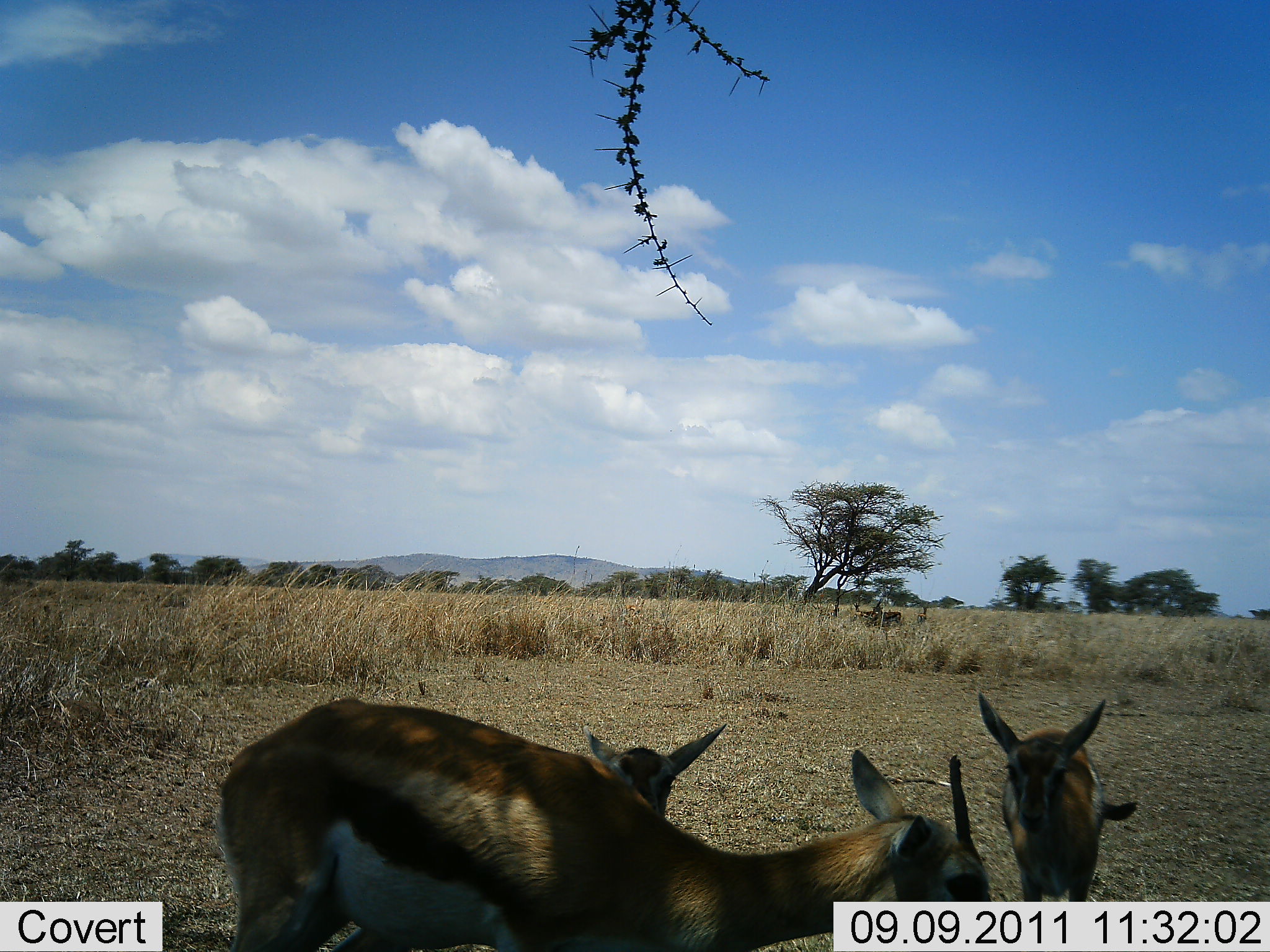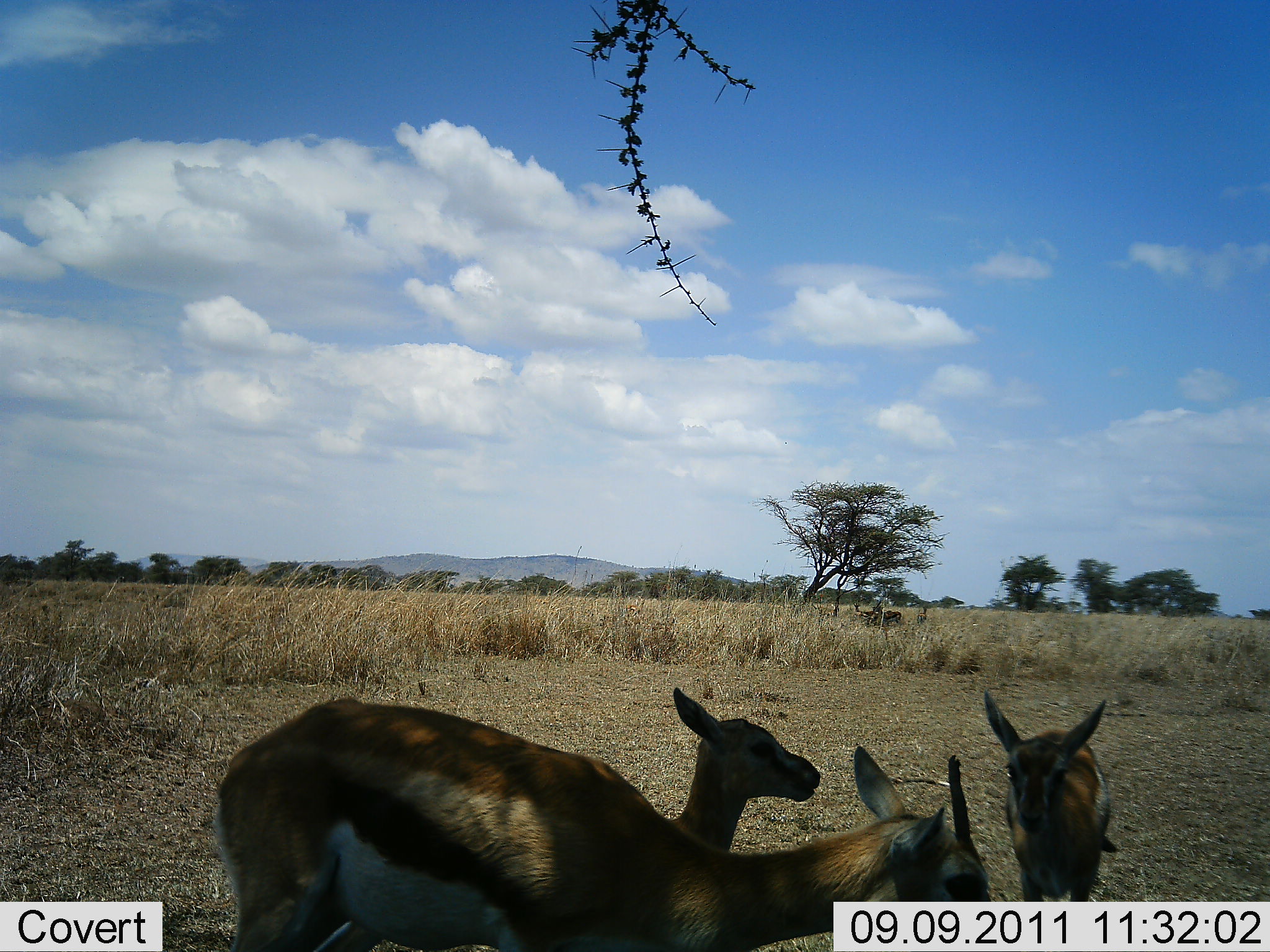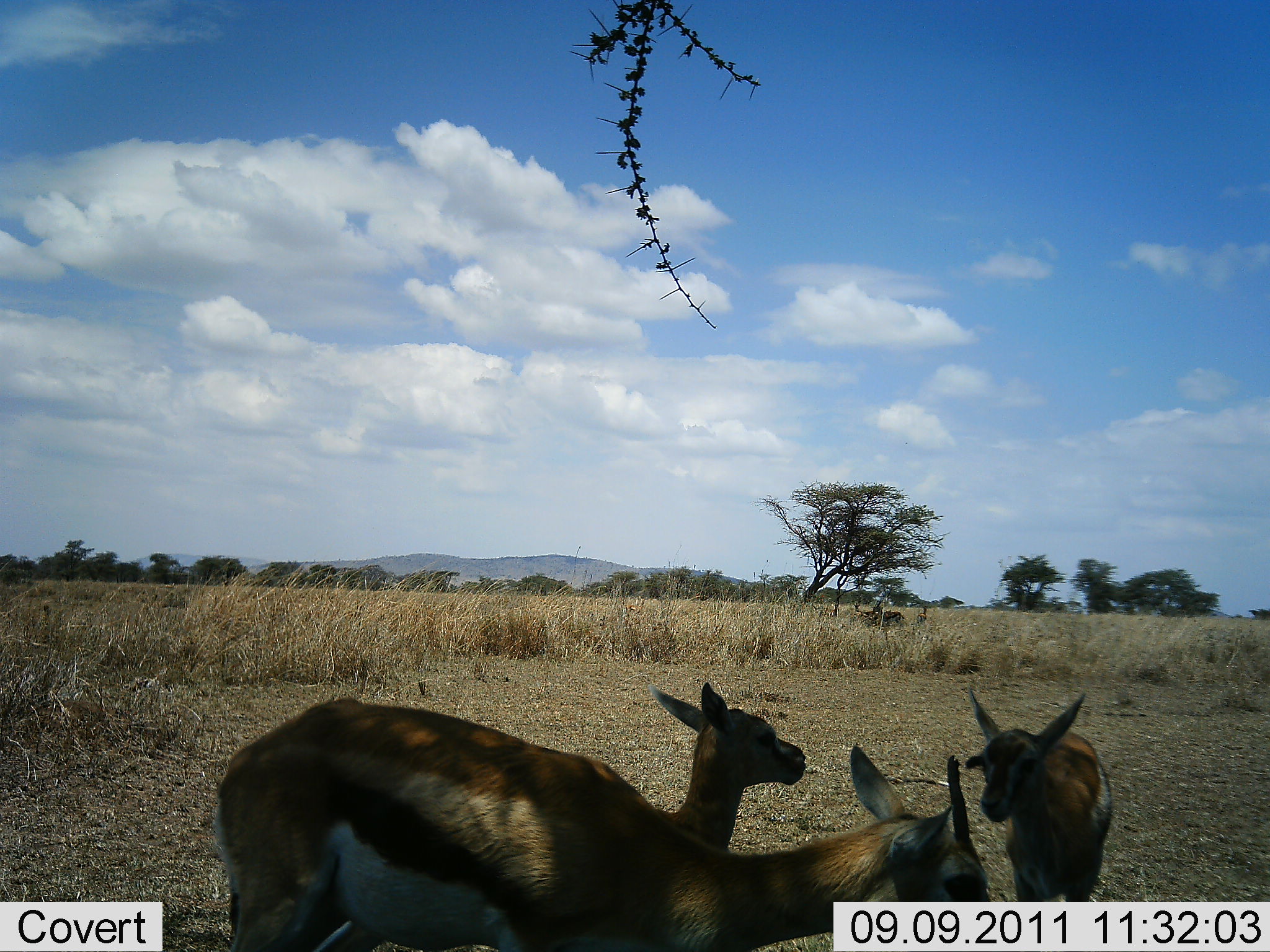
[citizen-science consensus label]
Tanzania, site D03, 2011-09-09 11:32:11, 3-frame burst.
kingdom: Animalia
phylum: Chordata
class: Mammalia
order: Artiodactyla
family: Bovidae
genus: Eudorcas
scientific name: Eudorcas thomsonii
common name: thomson's gazelle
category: gazellethomsons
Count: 3.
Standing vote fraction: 100%.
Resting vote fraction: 7%.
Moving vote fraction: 0%.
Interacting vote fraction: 0%.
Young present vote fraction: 40%.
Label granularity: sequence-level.